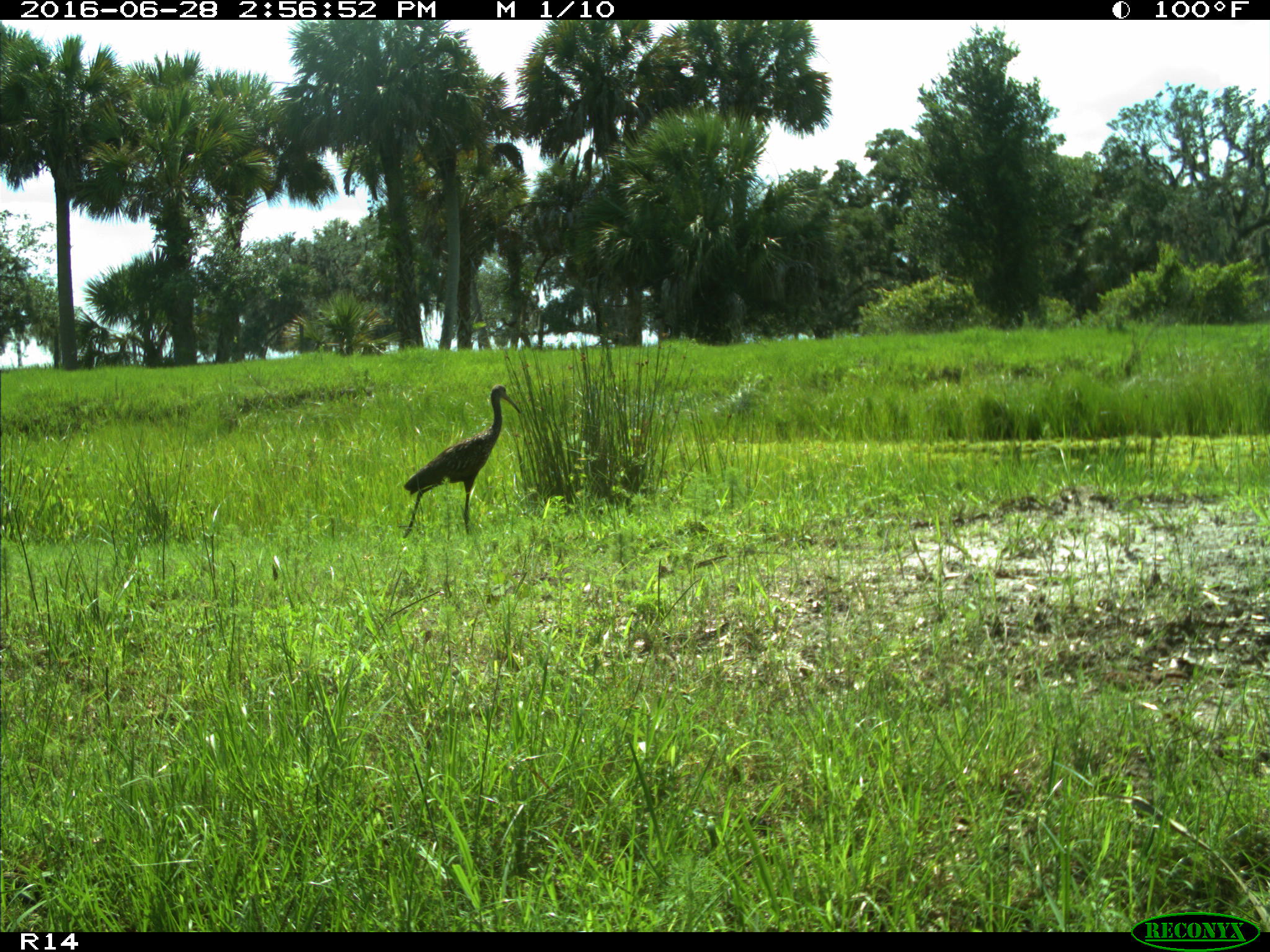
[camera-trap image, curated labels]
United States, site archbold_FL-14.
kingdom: Animalia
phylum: Chordata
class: Aves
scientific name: Aves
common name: birds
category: unidentified bird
Unidentified bird (birds) (Aves).